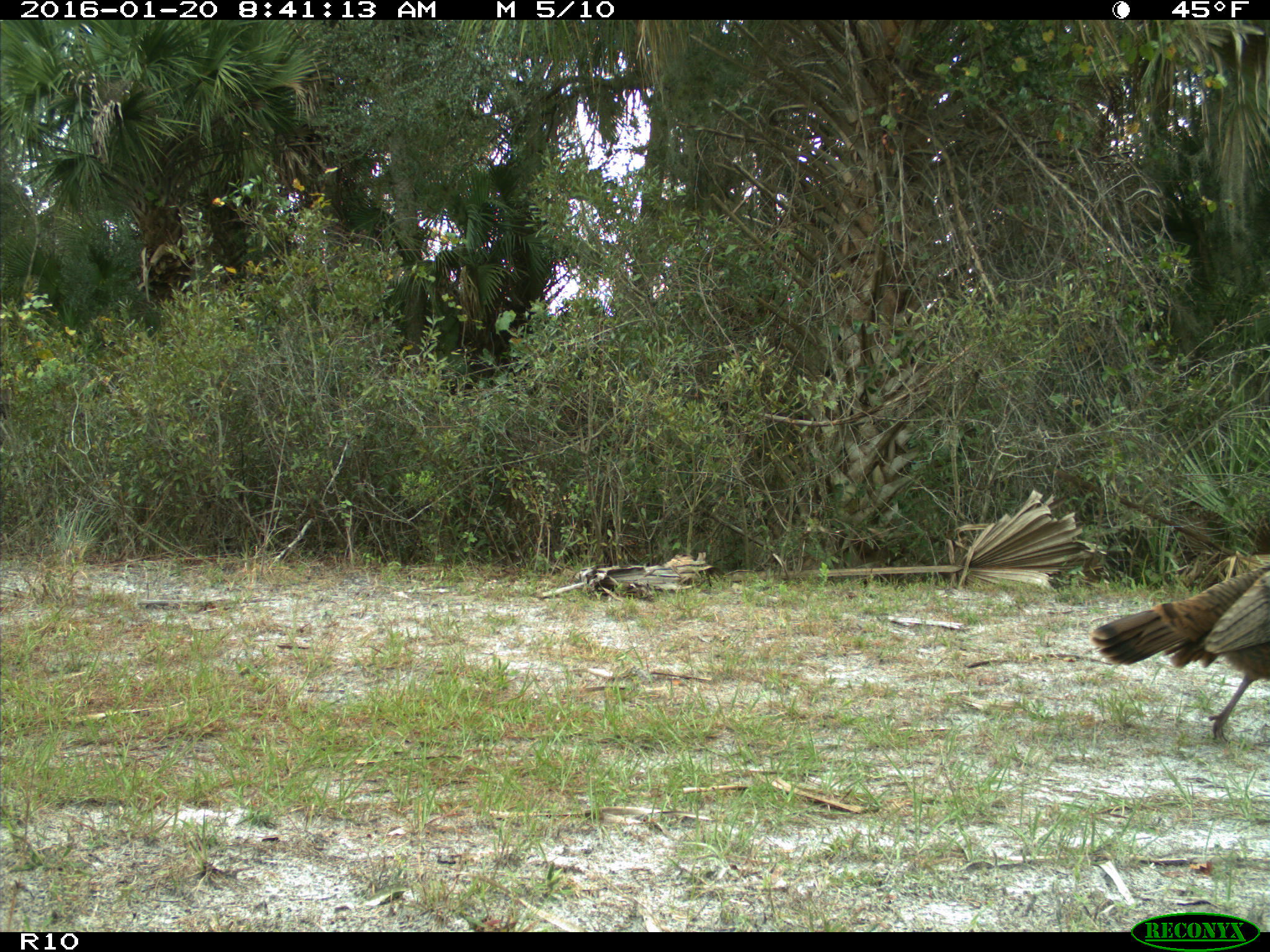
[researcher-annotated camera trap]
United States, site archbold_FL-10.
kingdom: Animalia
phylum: Chordata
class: Aves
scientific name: Aves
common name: birds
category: unidentified bird